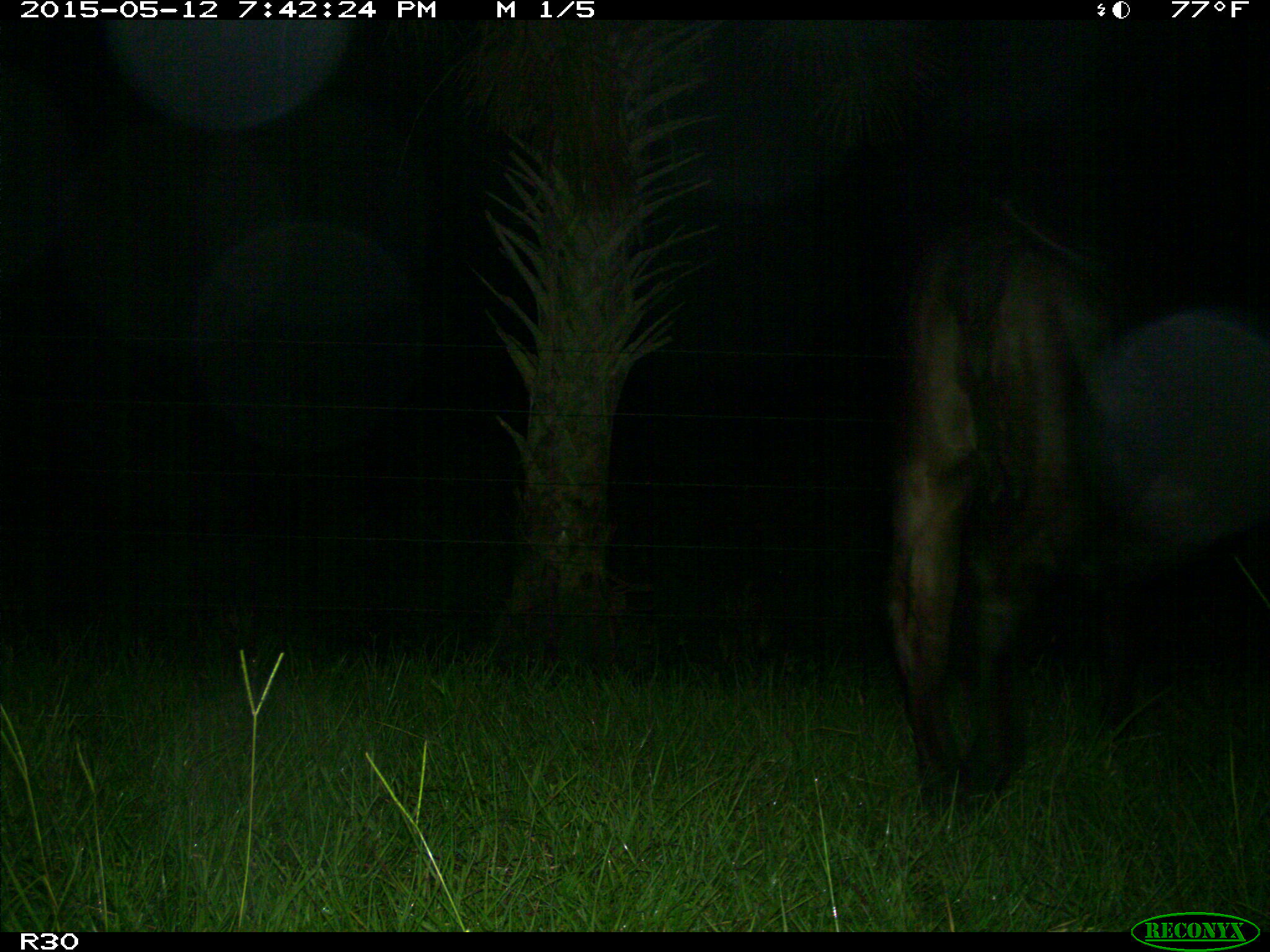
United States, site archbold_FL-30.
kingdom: Animalia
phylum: Chordata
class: Mammalia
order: Artiodactyla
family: Bovidae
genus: Bos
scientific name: Bos taurus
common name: domestic cow